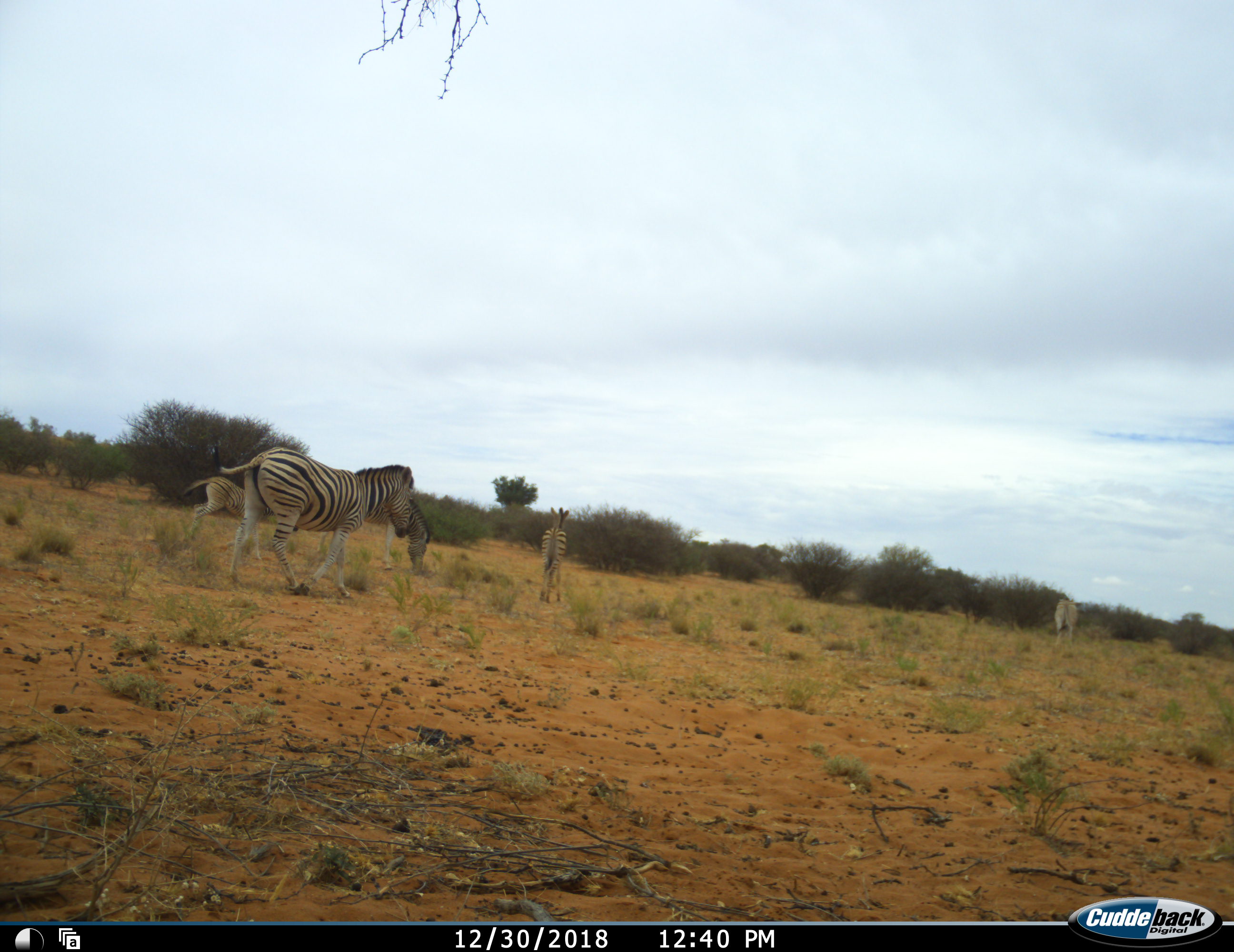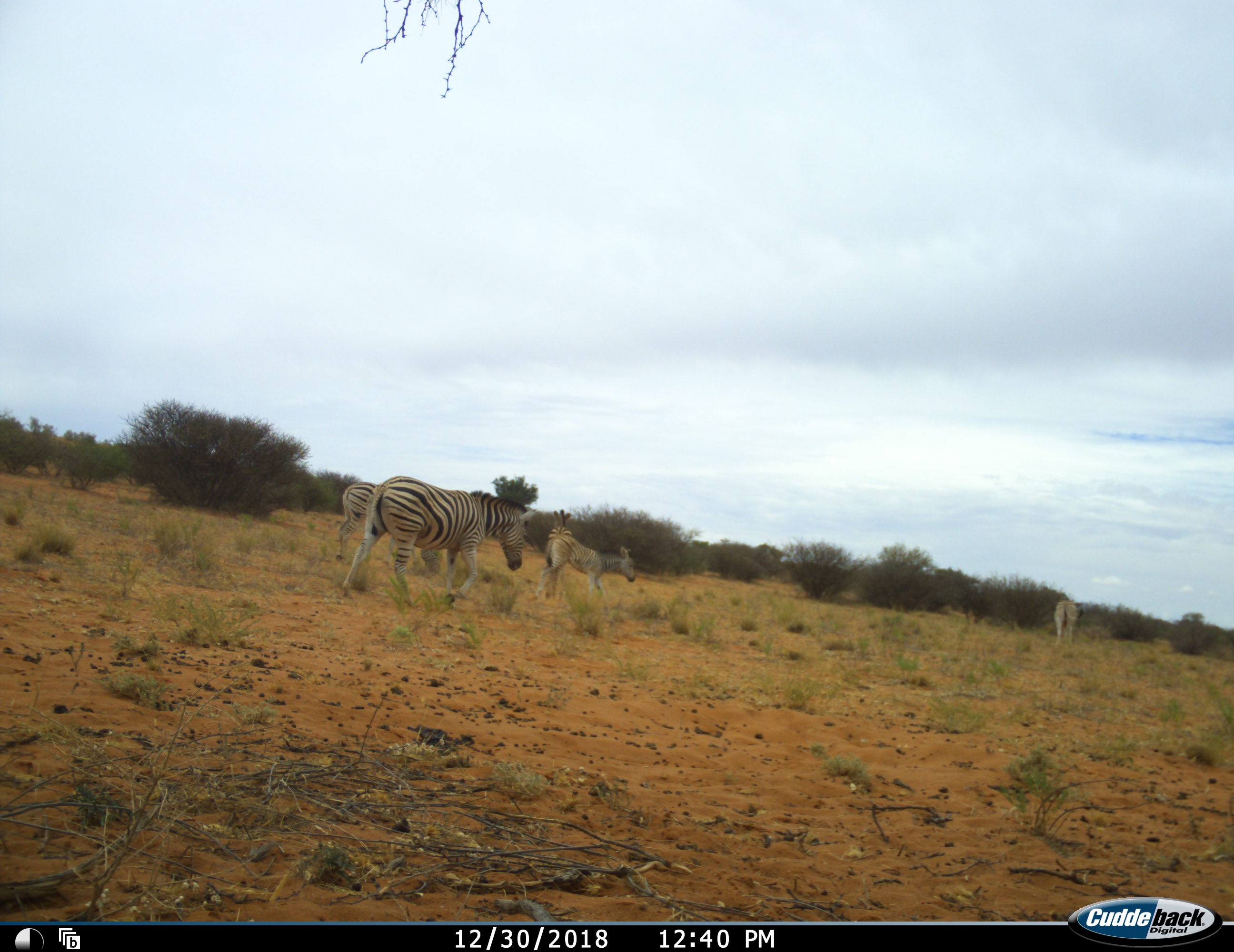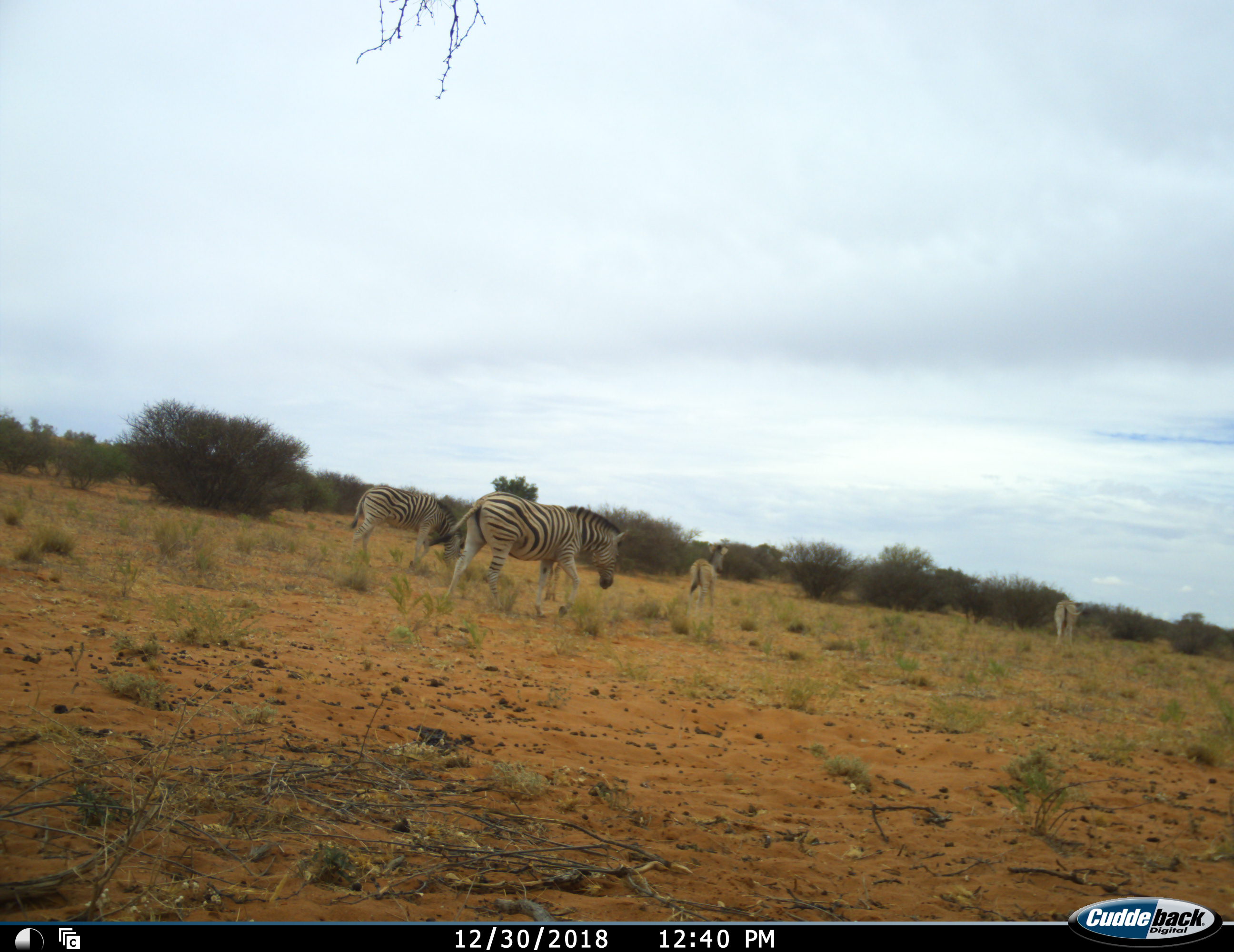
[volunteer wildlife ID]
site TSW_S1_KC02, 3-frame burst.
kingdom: Animalia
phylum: Chordata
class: Mammalia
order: Perissodactyla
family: Equidae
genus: Equus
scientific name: Equus quagga burchellii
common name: burchell's zebra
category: zebraburchells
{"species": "zebraburchells (burchell's zebra) (Equus quagga burchellii)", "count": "5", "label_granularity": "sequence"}